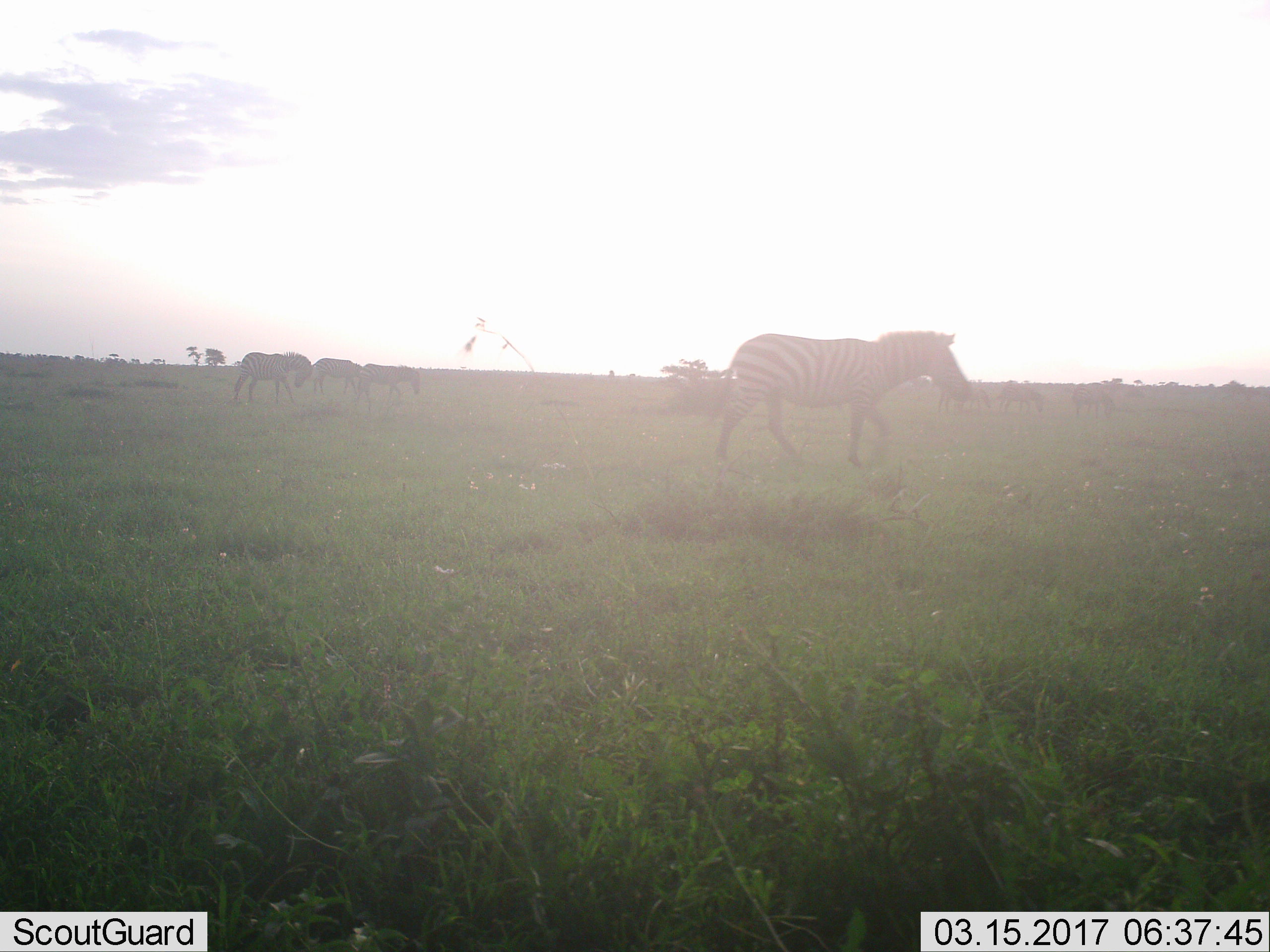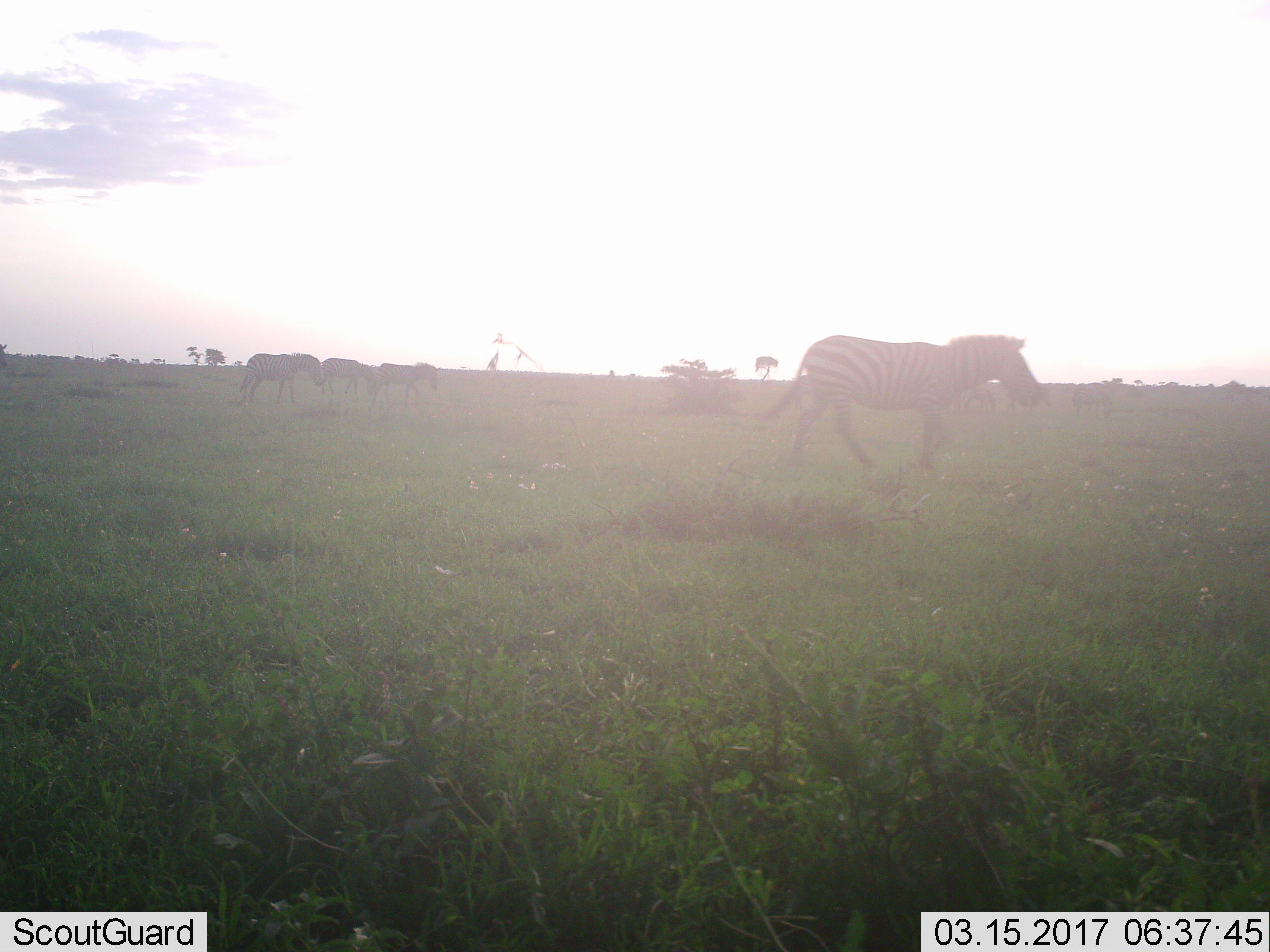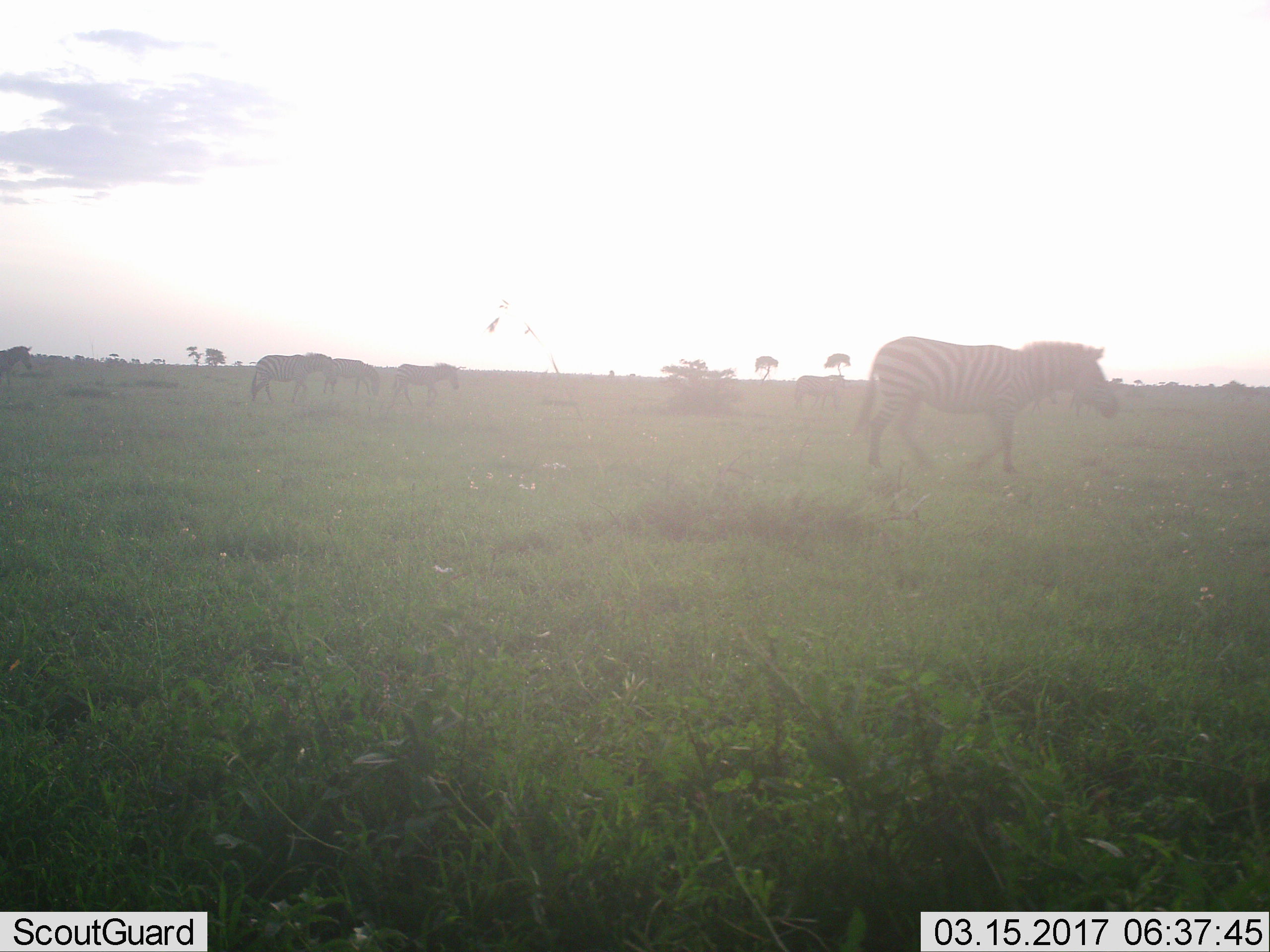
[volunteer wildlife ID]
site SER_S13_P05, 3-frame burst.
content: unidentified animal